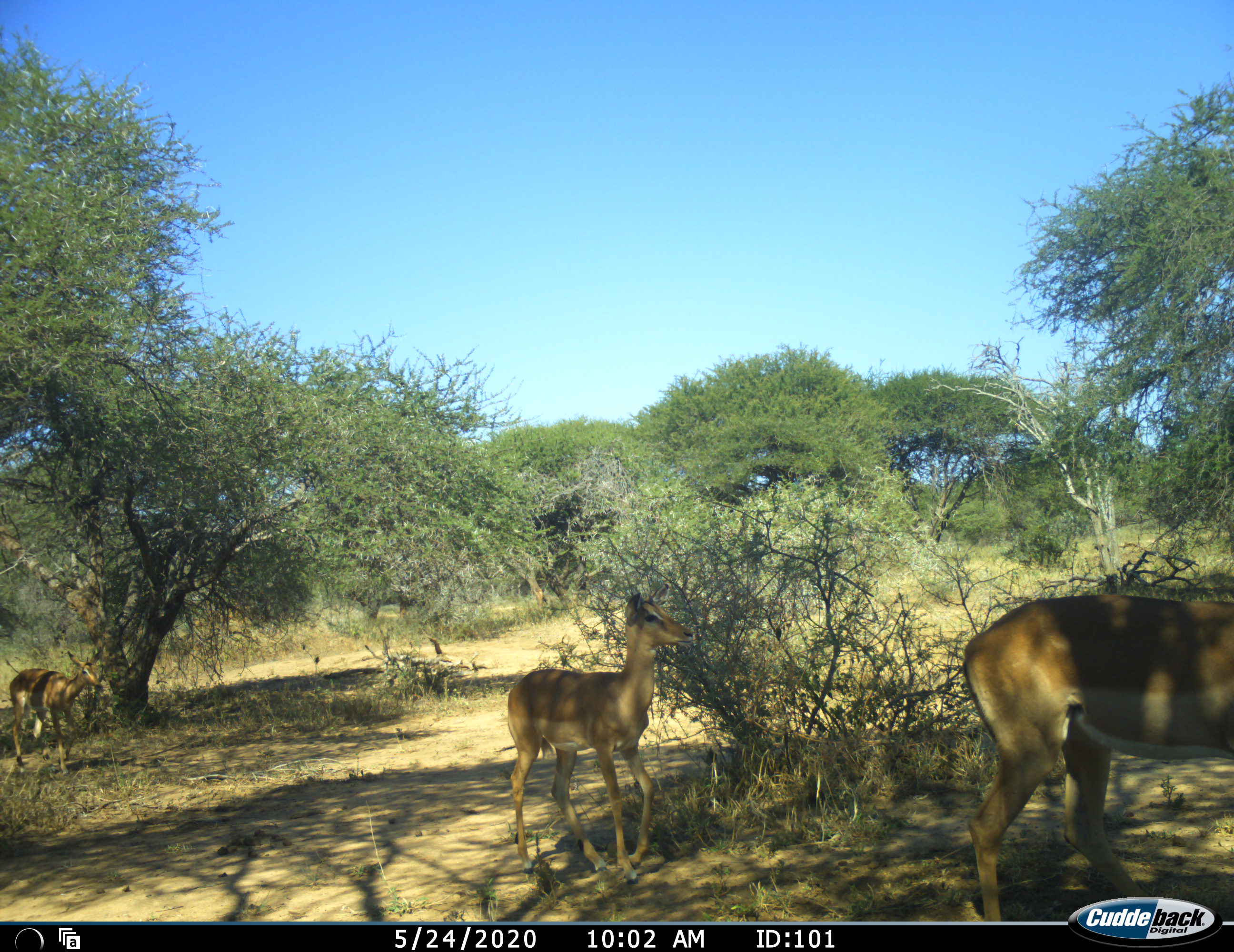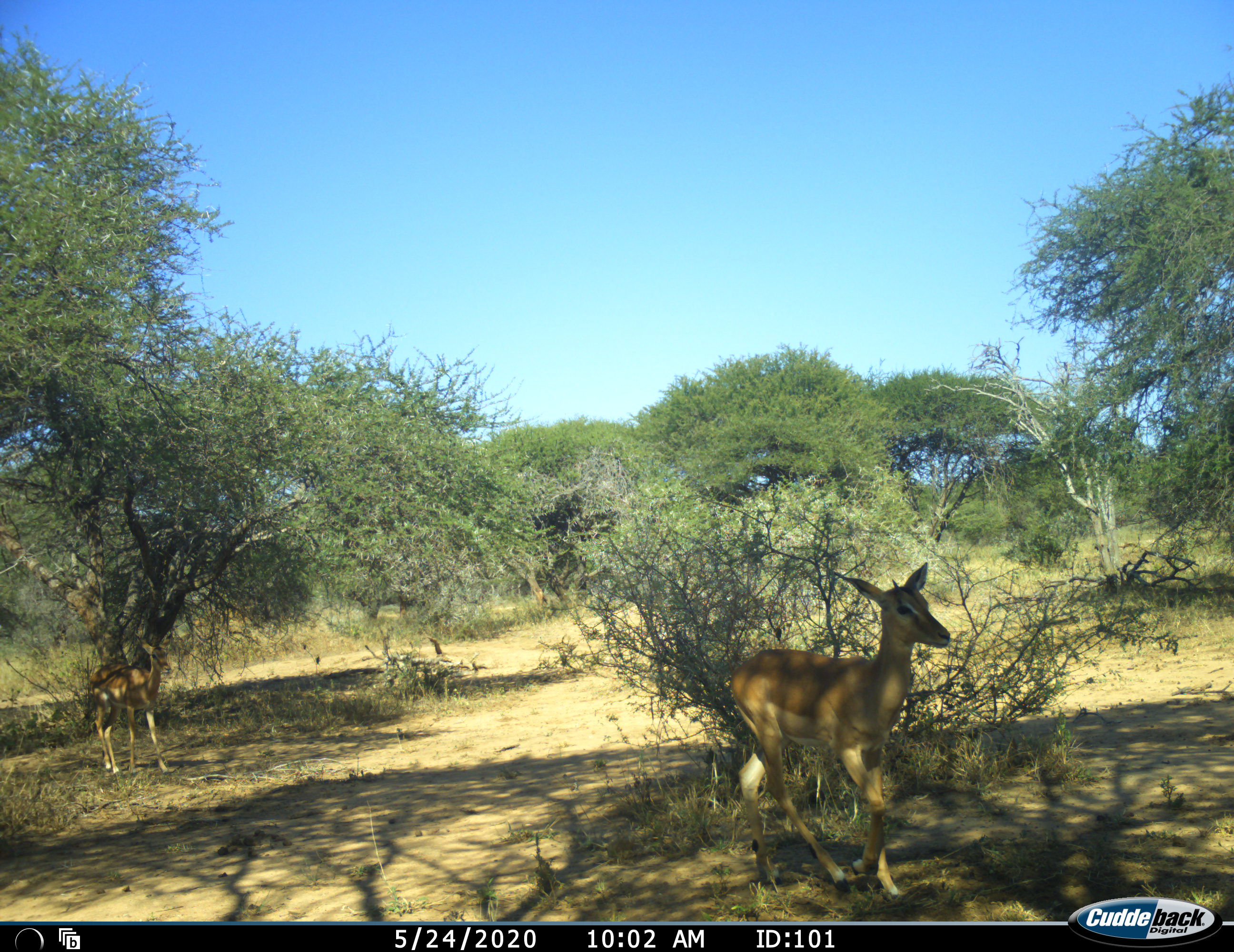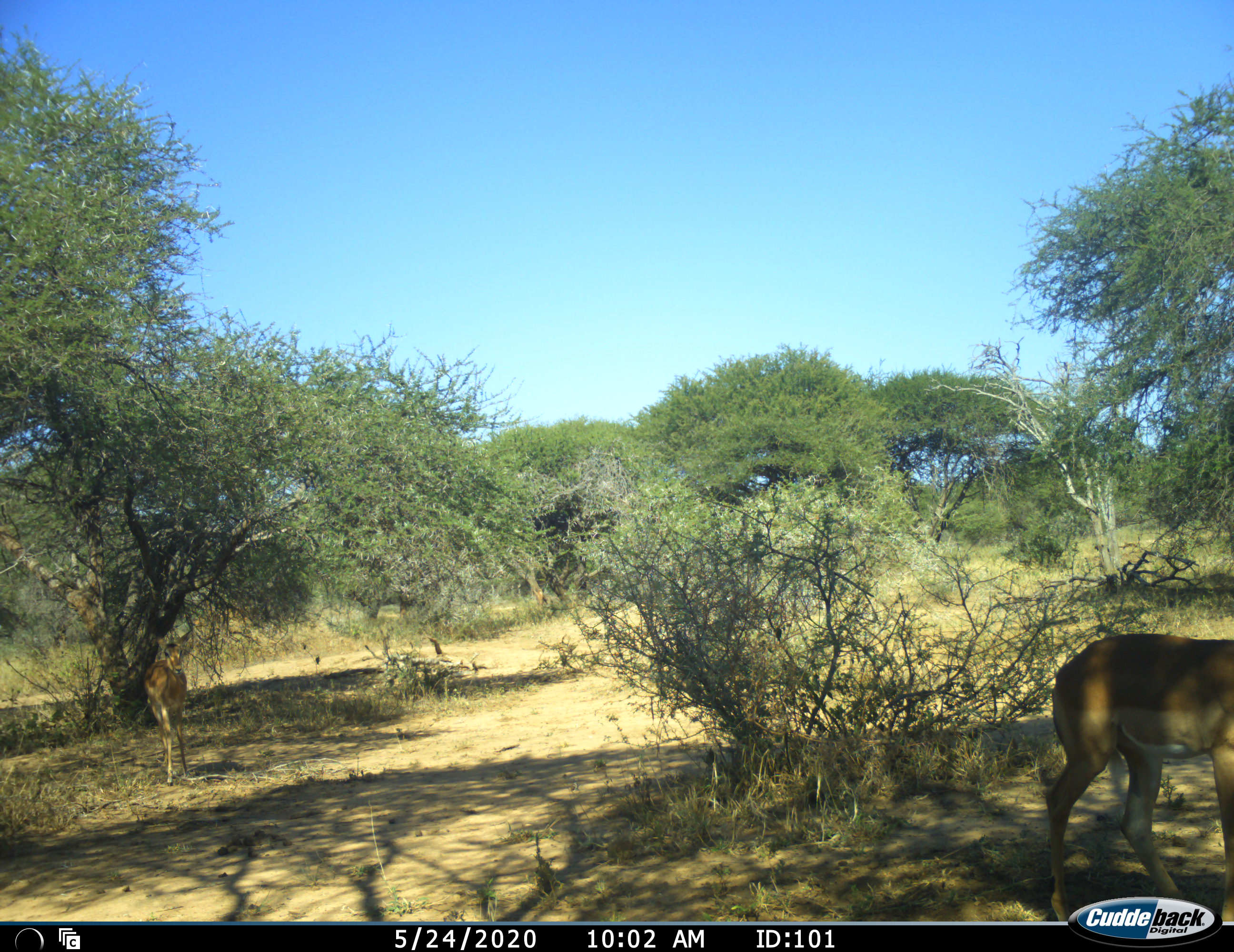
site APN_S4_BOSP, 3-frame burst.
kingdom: Animalia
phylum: Chordata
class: Mammalia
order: Artiodactyla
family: Bovidae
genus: Aepyceros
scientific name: Aepyceros melampus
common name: impala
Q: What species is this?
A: Impala (Aepyceros melampus).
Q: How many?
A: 3.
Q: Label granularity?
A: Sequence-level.